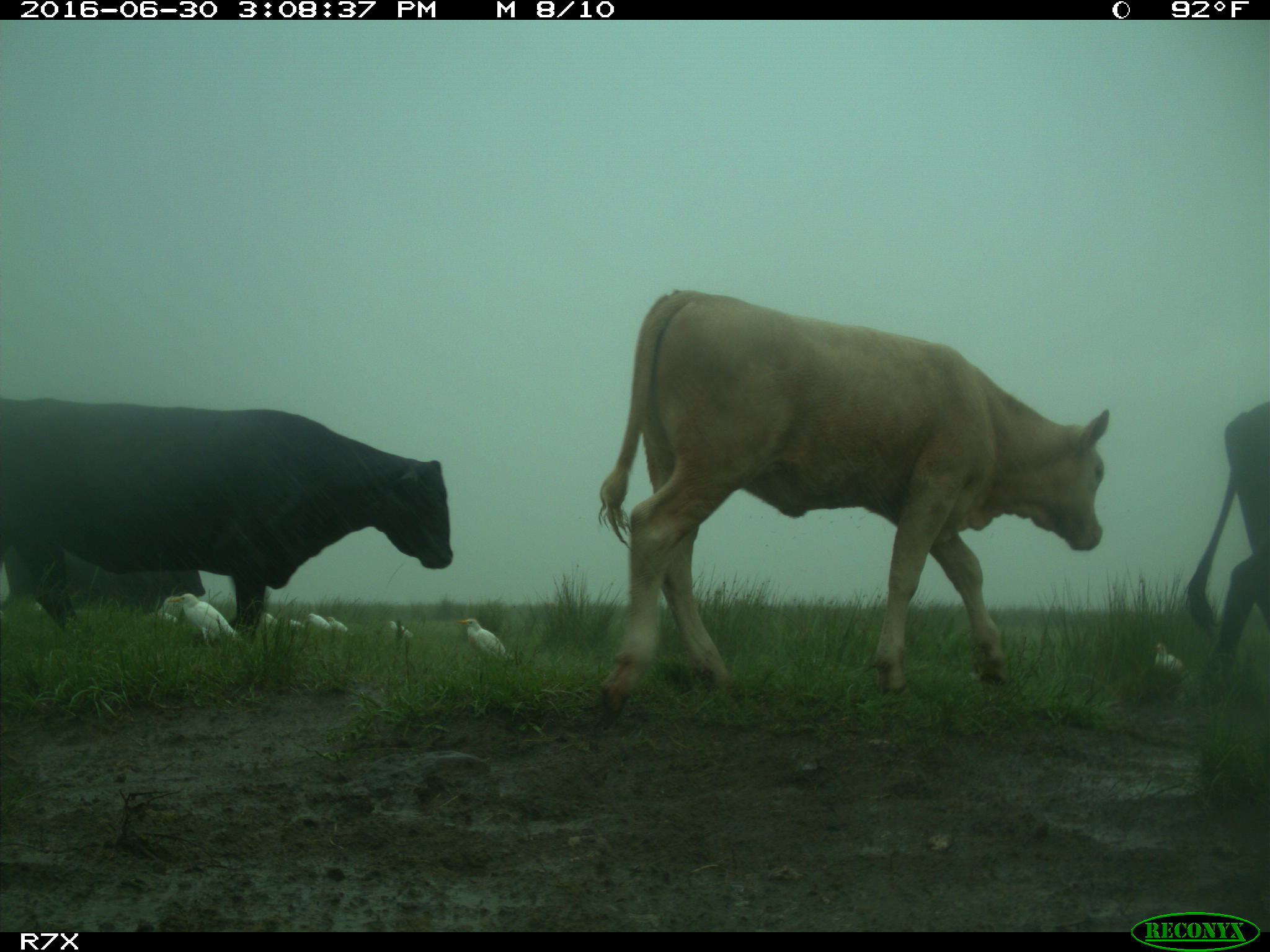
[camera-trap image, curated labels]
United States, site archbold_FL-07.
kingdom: Animalia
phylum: Chordata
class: Mammalia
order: Artiodactyla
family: Bovidae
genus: Bos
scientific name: Bos taurus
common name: domestic cow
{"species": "Bos taurus (domestic cow)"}